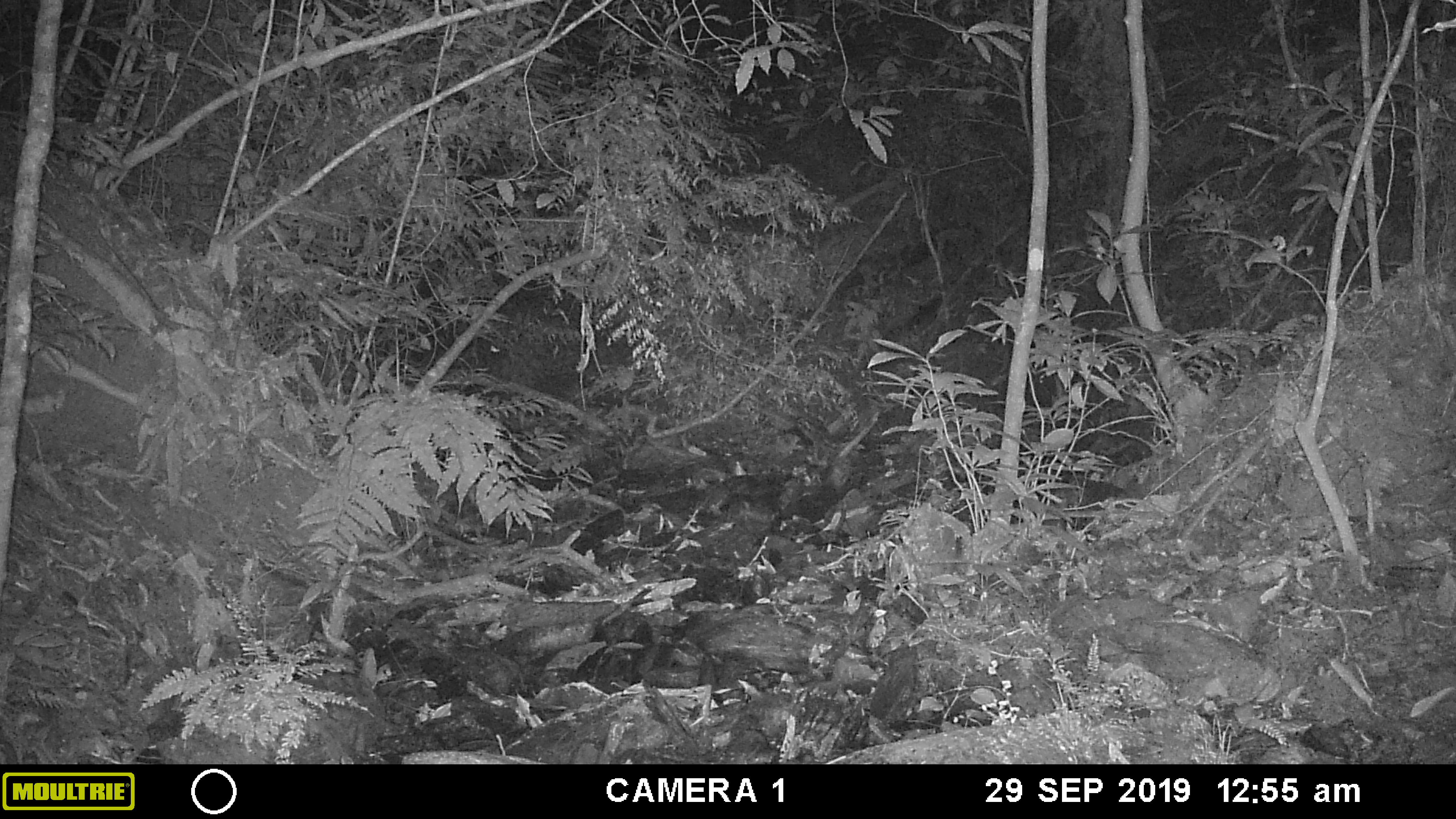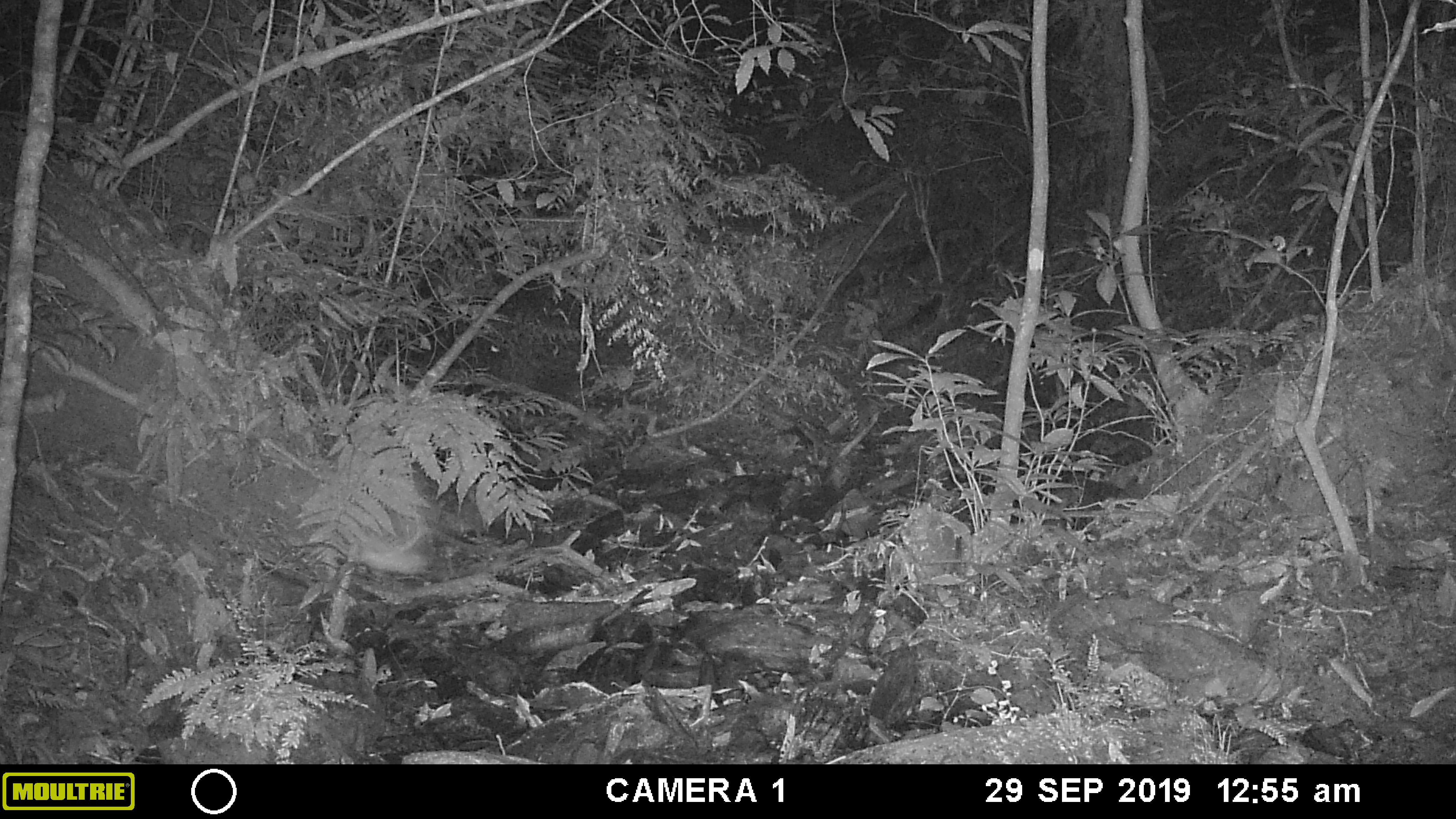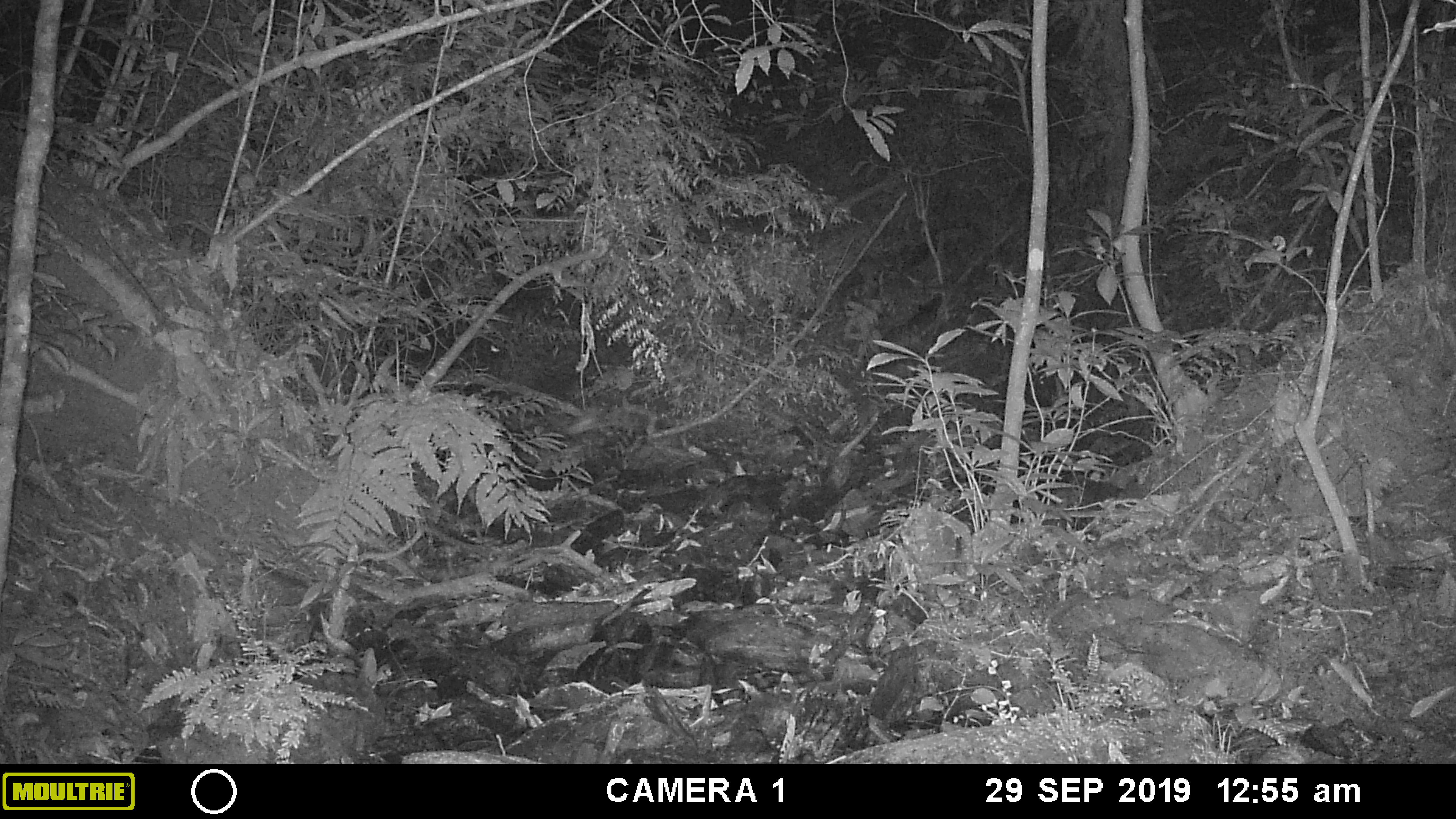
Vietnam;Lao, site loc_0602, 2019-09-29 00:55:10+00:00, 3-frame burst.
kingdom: Animalia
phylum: Chordata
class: Aves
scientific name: Aves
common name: bird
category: unidentified bird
Unidentified bird (bird) (Aves). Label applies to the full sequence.